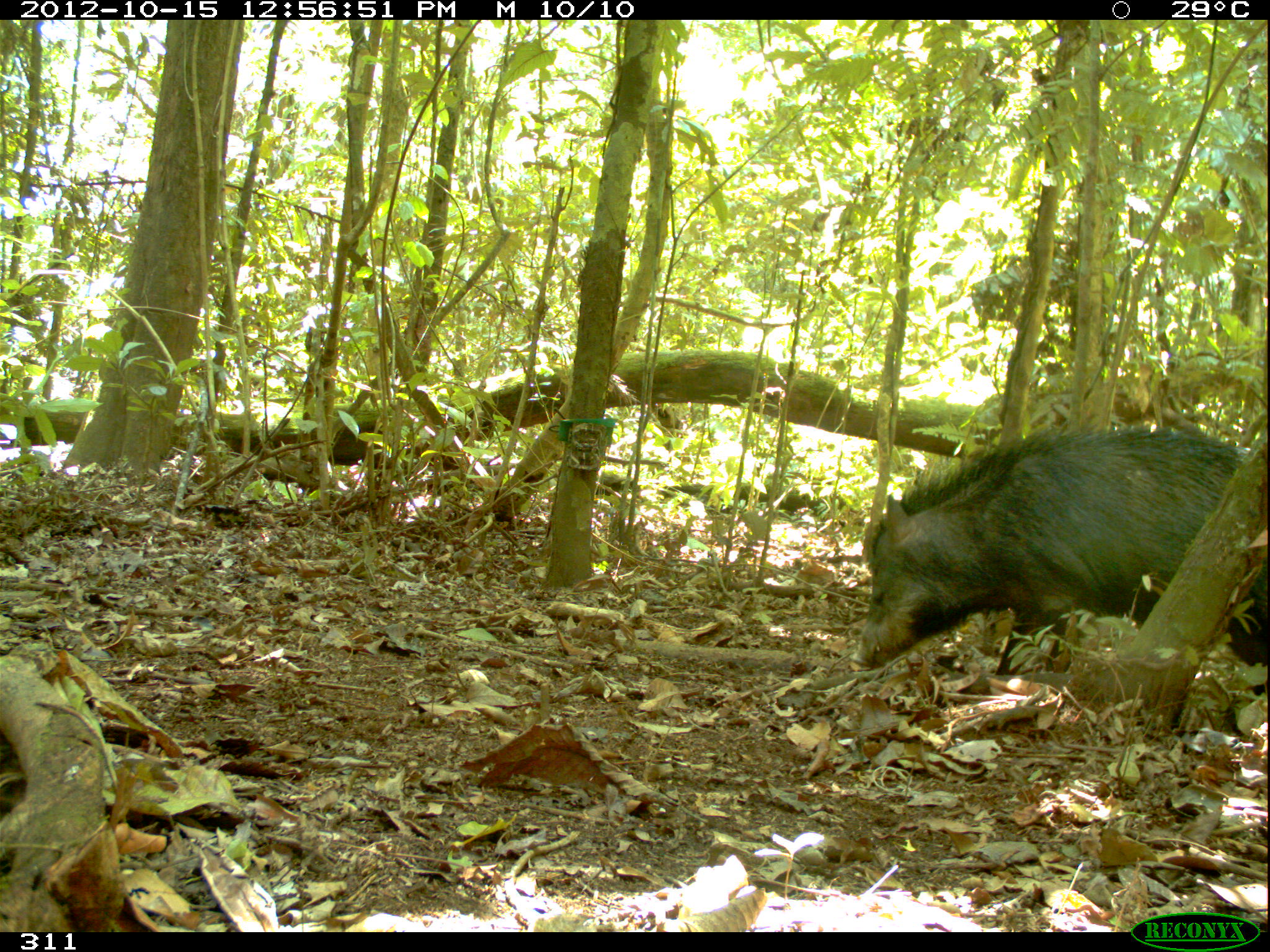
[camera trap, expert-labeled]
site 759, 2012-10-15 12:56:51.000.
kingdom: Animalia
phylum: Chordata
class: Mammalia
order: Artiodactyla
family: Tayassuidae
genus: Tayassu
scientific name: Tayassu pecari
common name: white-lipped peccary